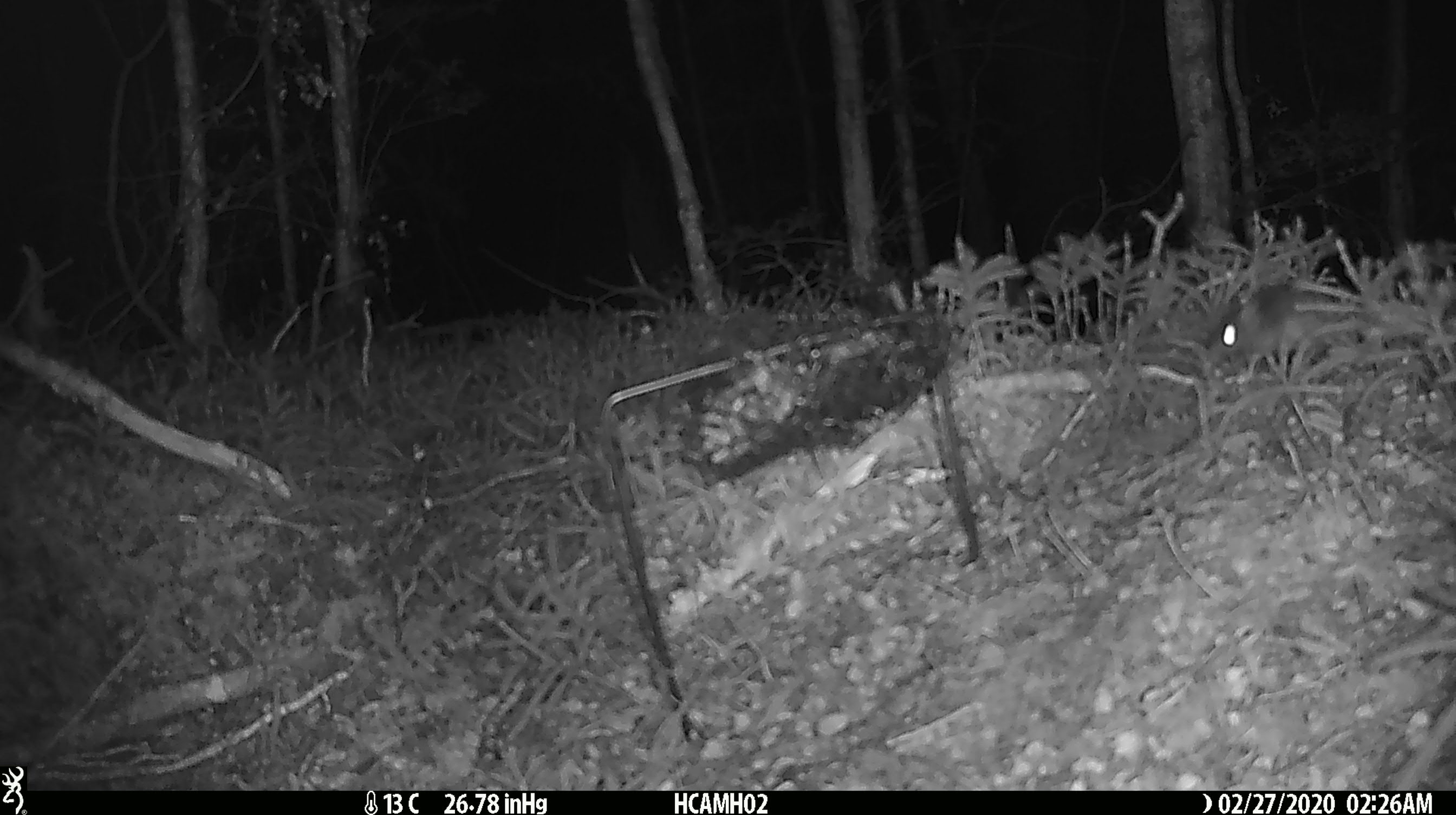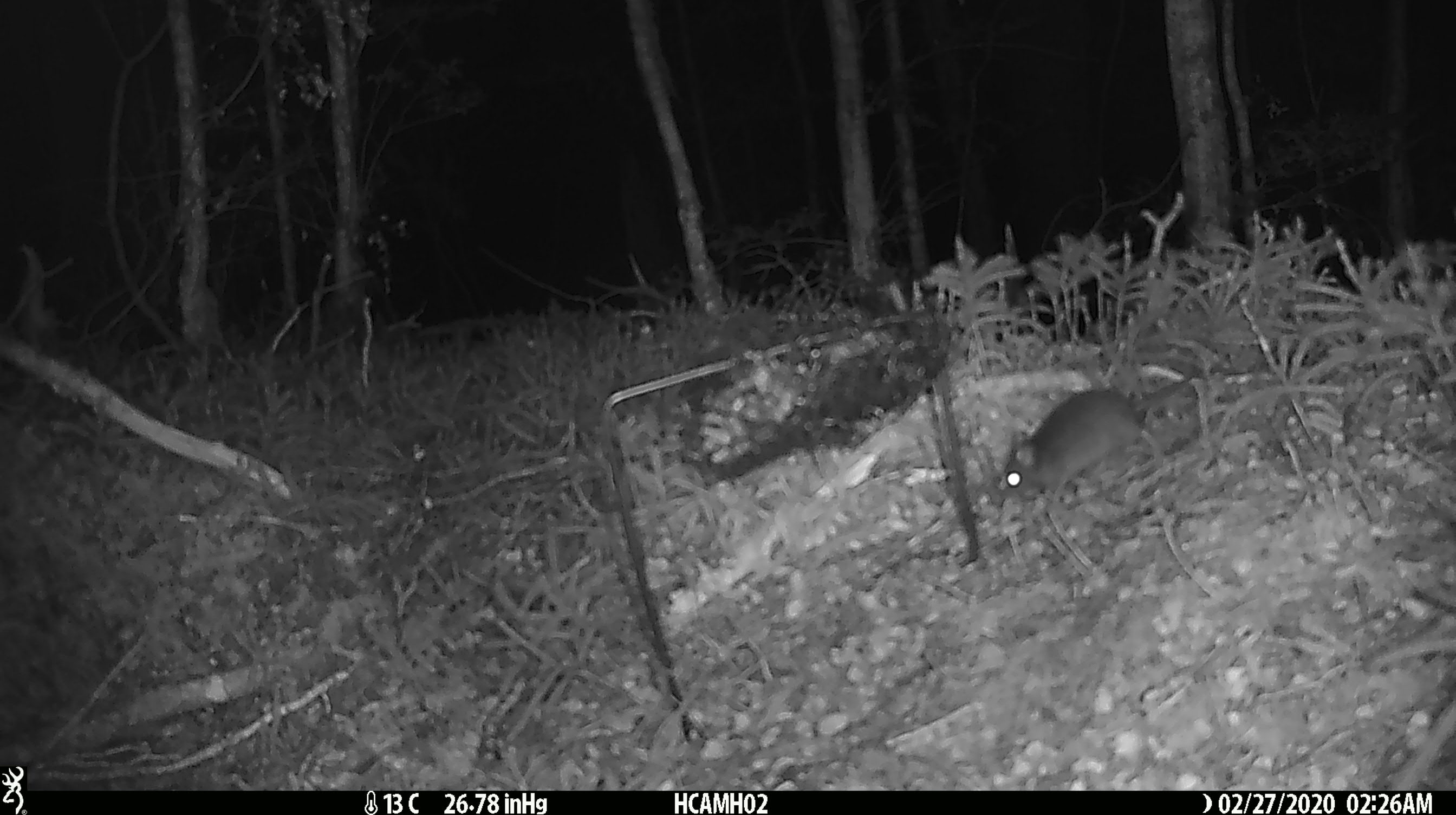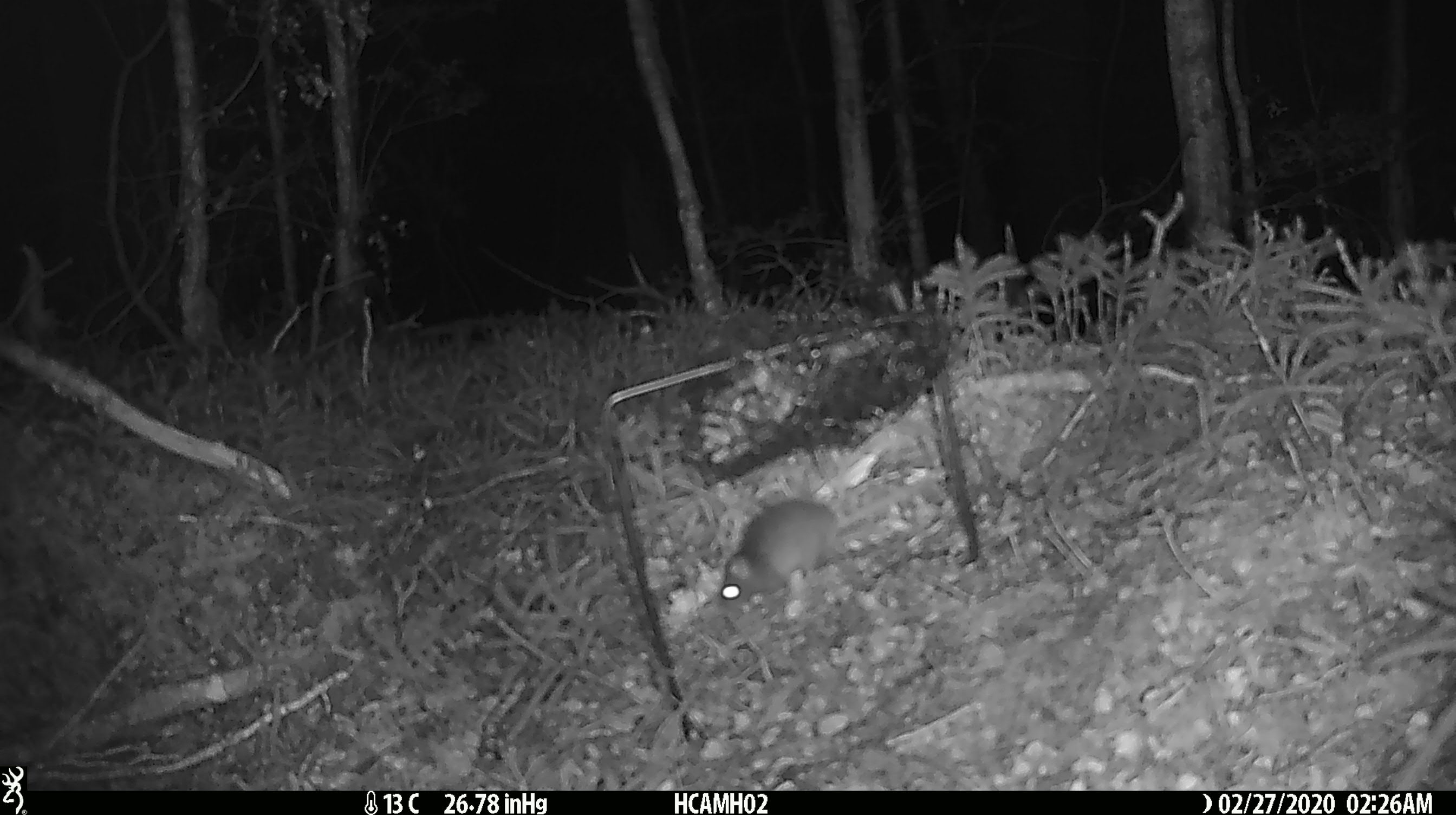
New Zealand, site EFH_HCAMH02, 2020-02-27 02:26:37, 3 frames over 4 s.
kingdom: Animalia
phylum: Chordata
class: Mammalia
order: Rodentia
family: Muridae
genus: Mus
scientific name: Mus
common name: mouse